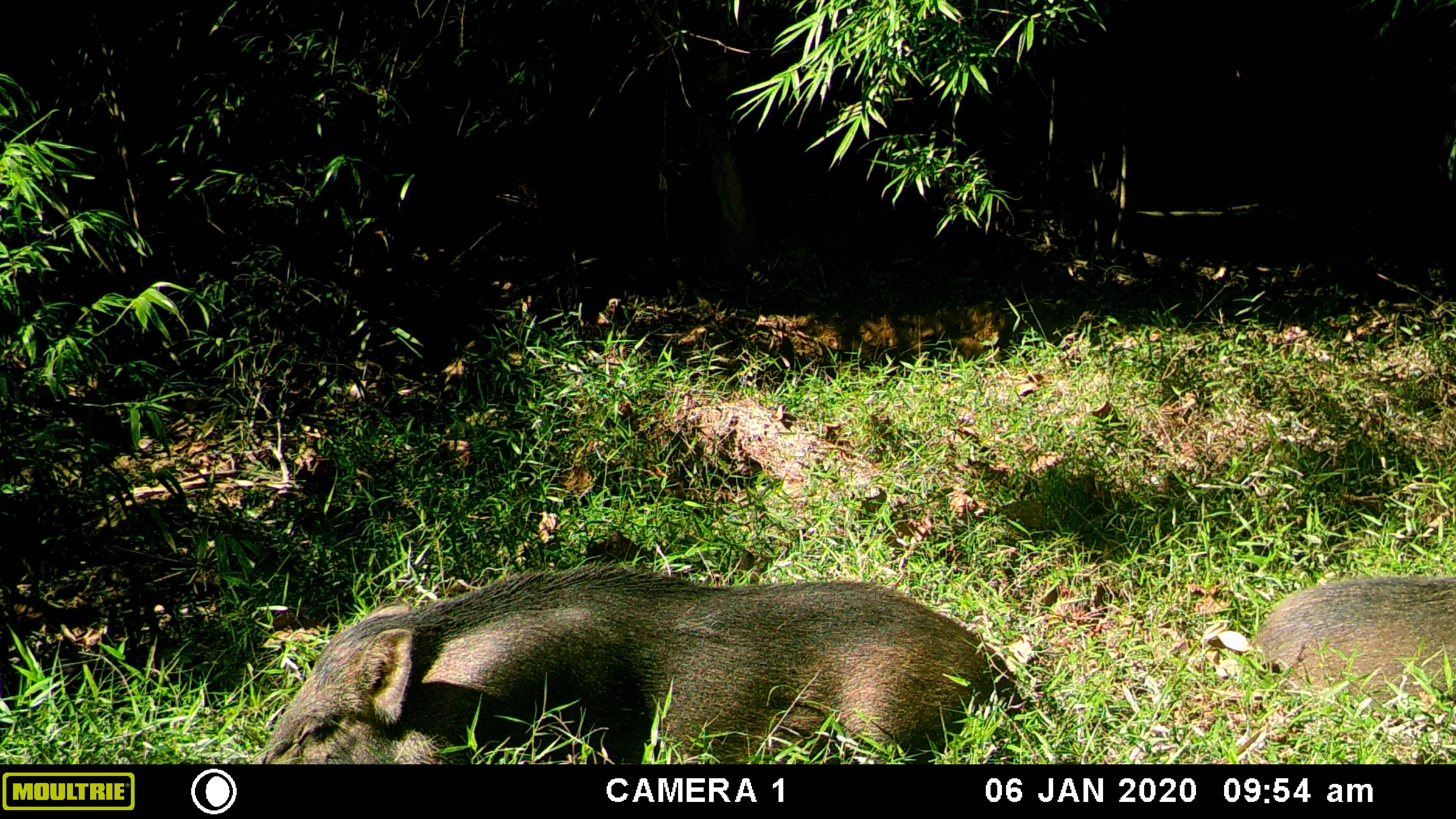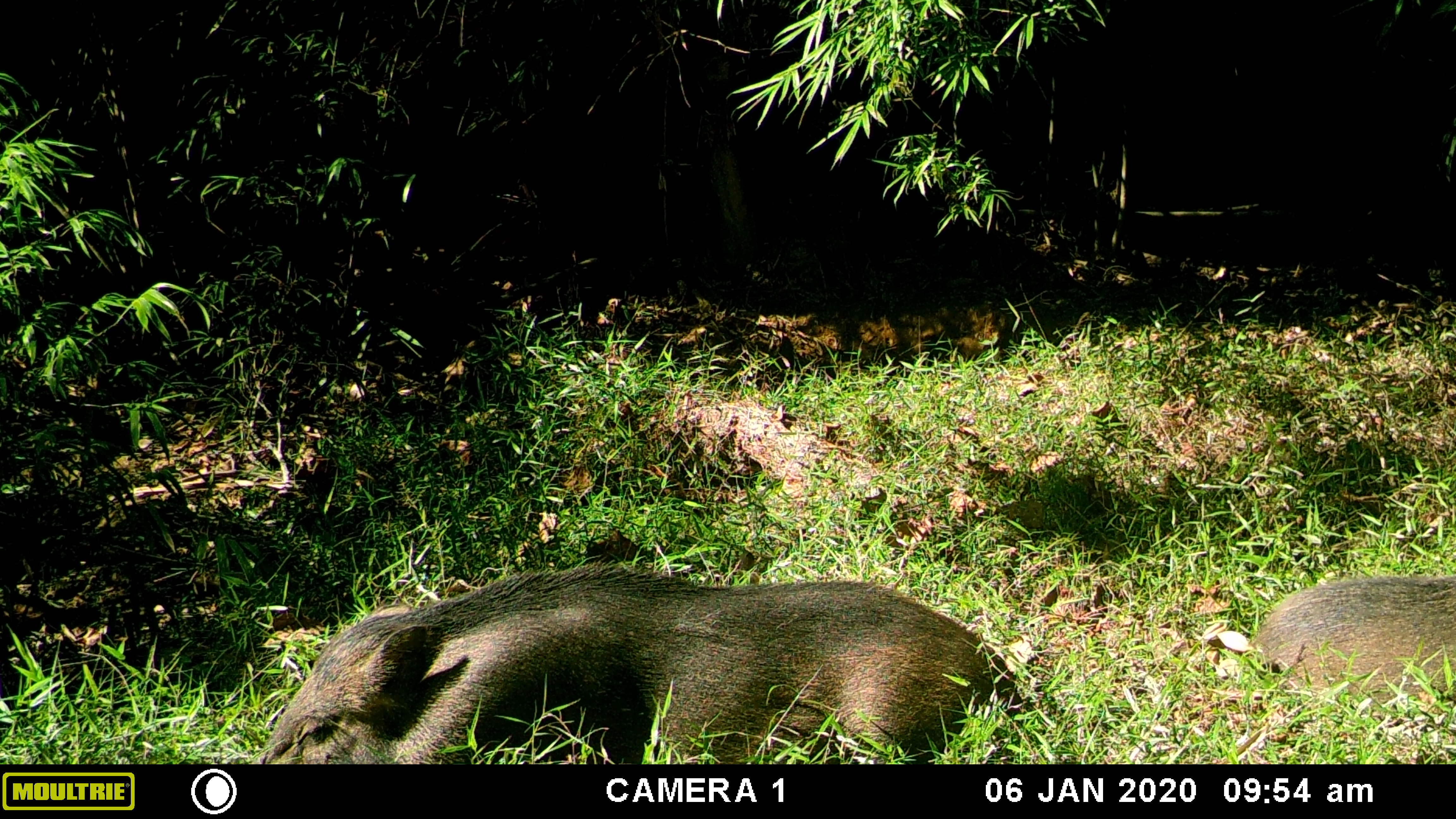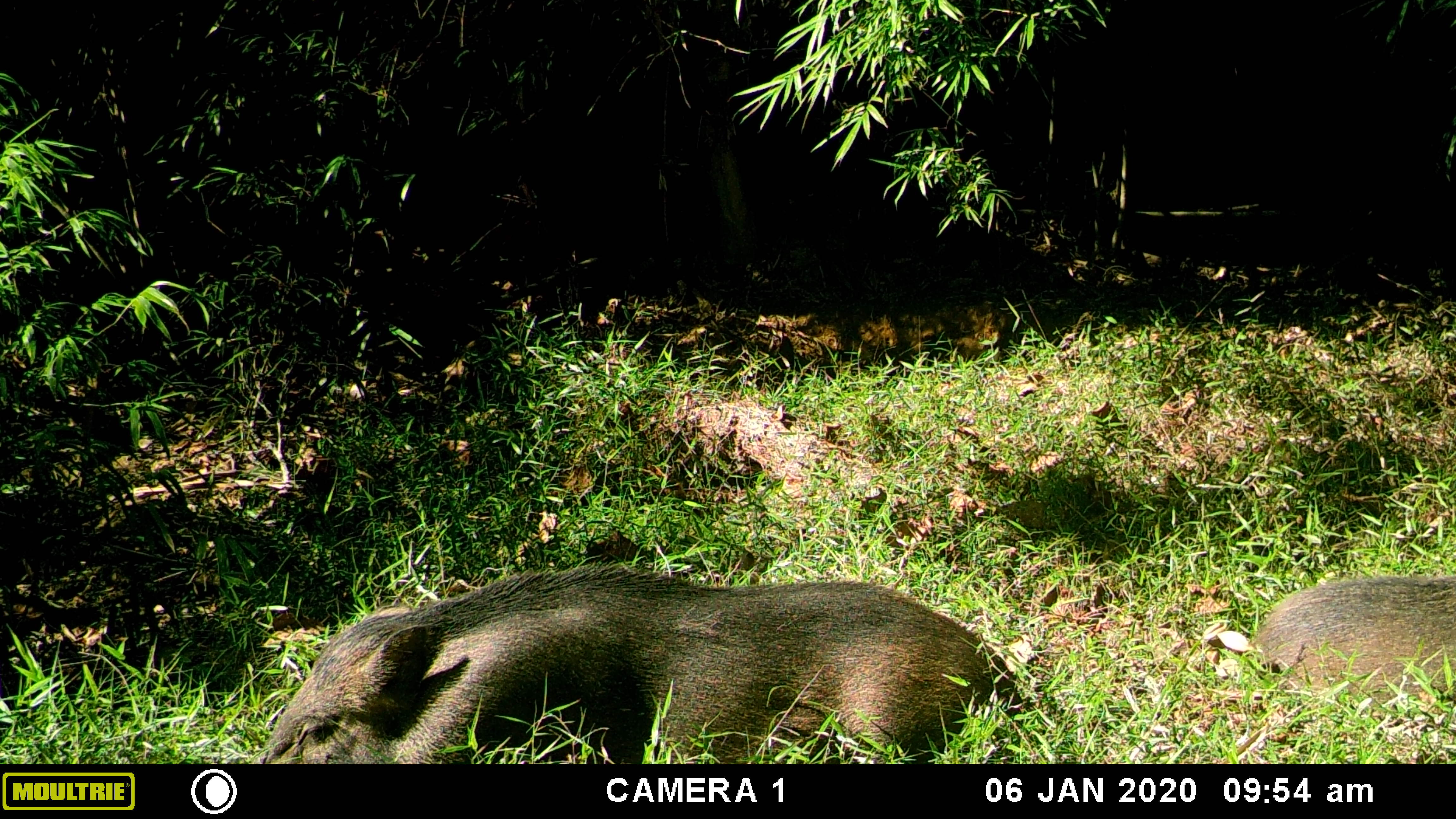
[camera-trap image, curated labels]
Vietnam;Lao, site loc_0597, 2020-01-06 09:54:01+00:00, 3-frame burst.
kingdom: Animalia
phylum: Chordata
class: Mammalia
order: Artiodactyla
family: Suidae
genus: Sus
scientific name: Sus scrofa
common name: eurasian wild pig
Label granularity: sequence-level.